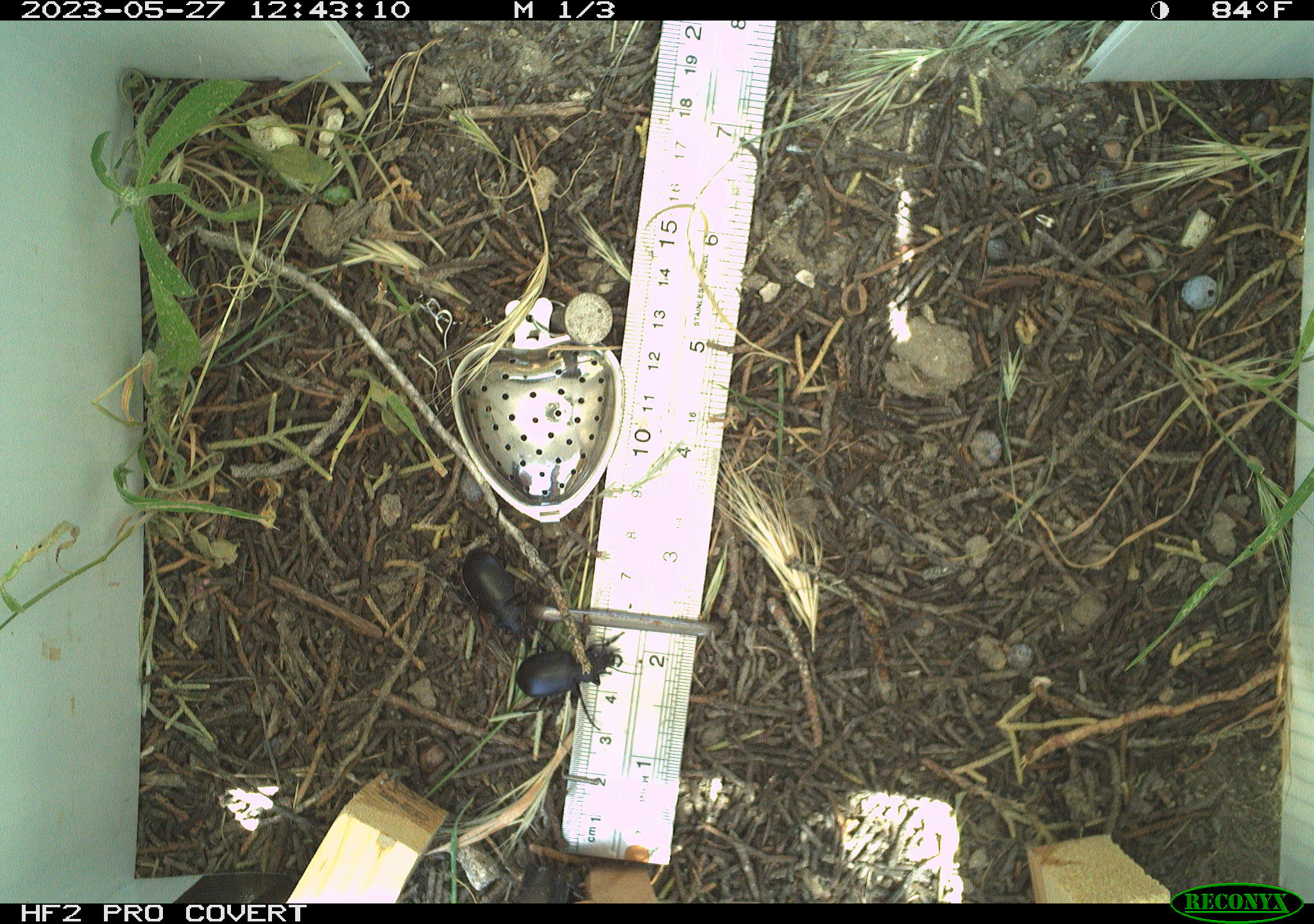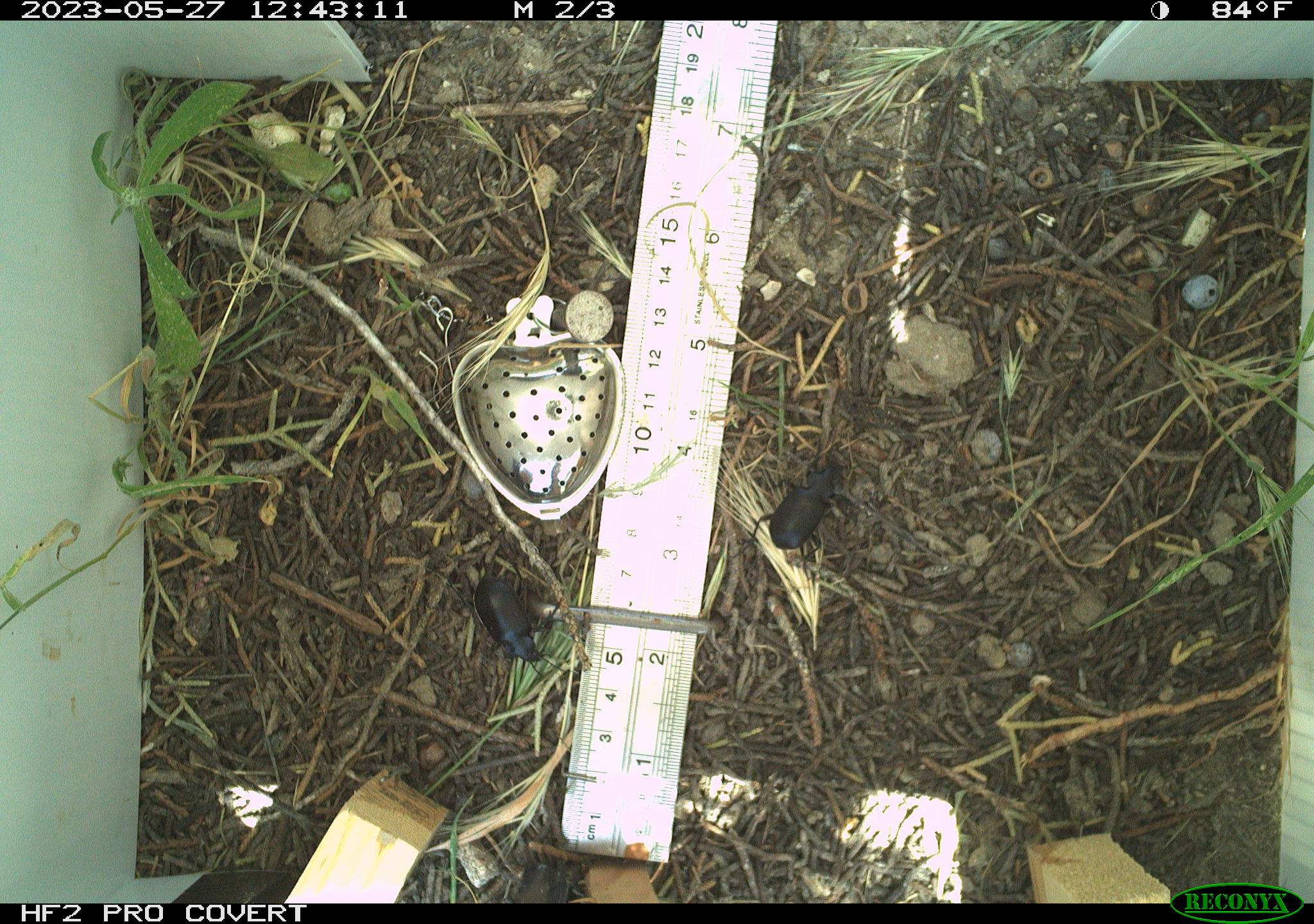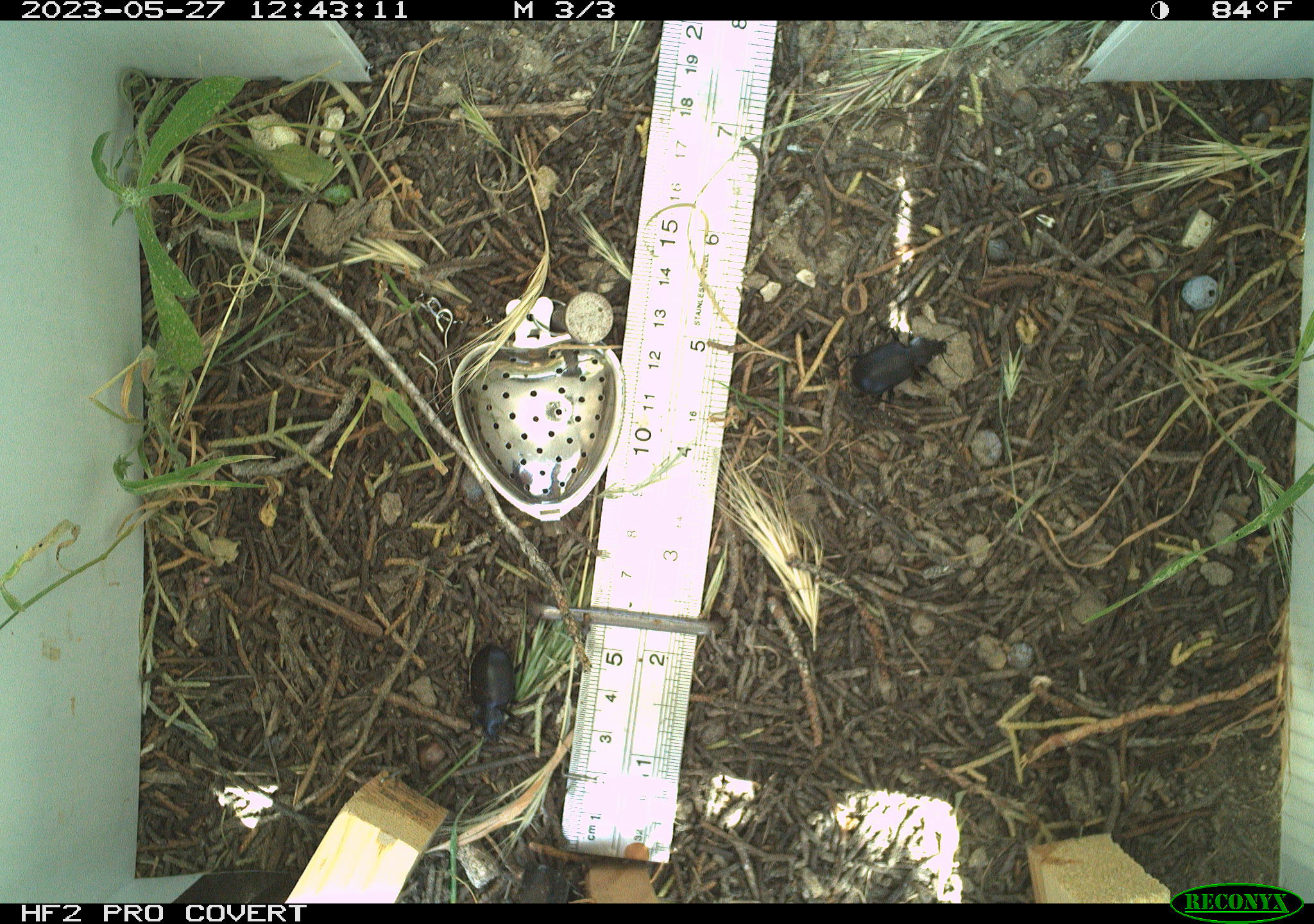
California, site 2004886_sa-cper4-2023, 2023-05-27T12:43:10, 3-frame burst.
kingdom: Animalia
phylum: Arthropoda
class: Insecta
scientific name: Insecta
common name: insect